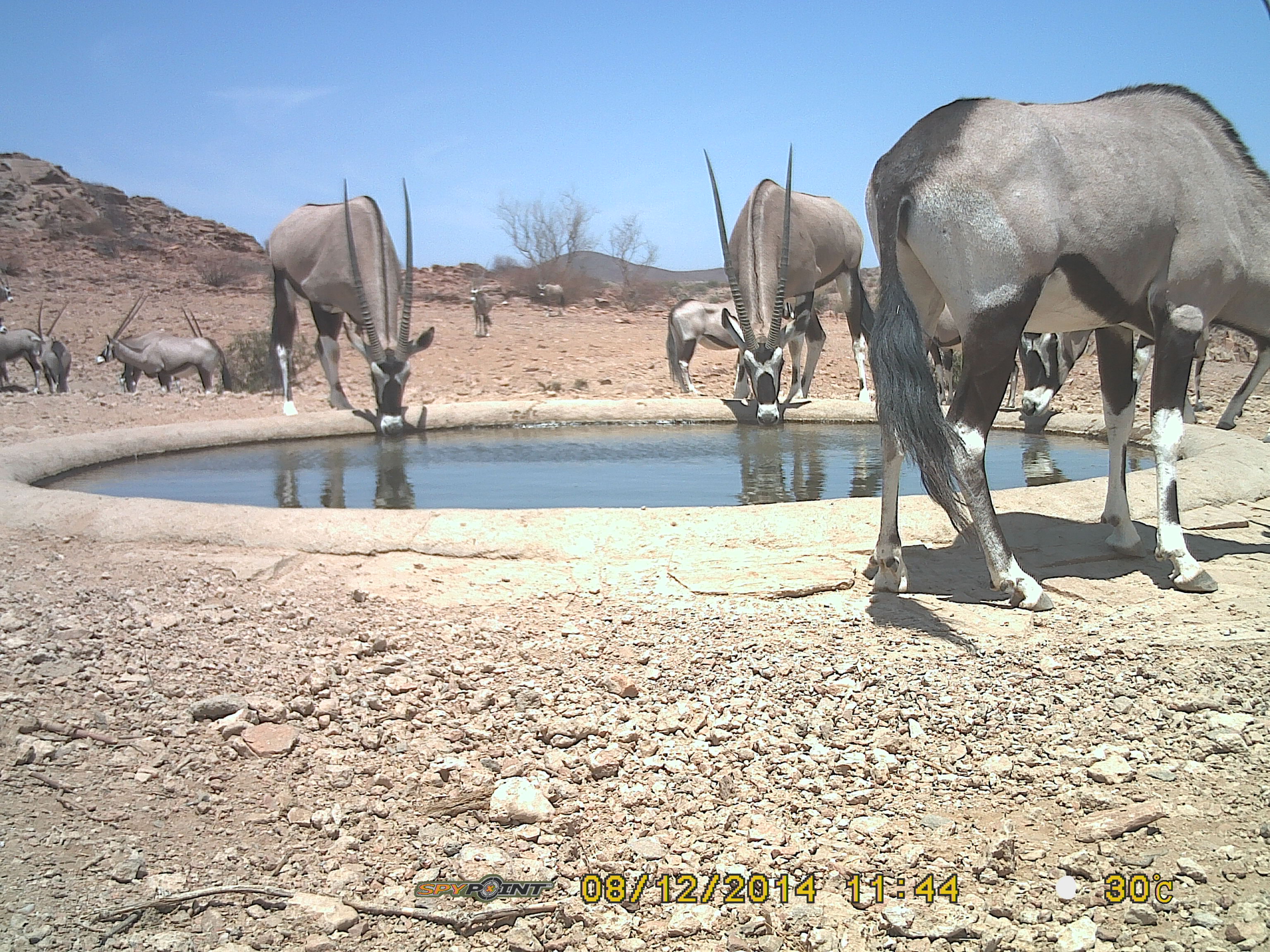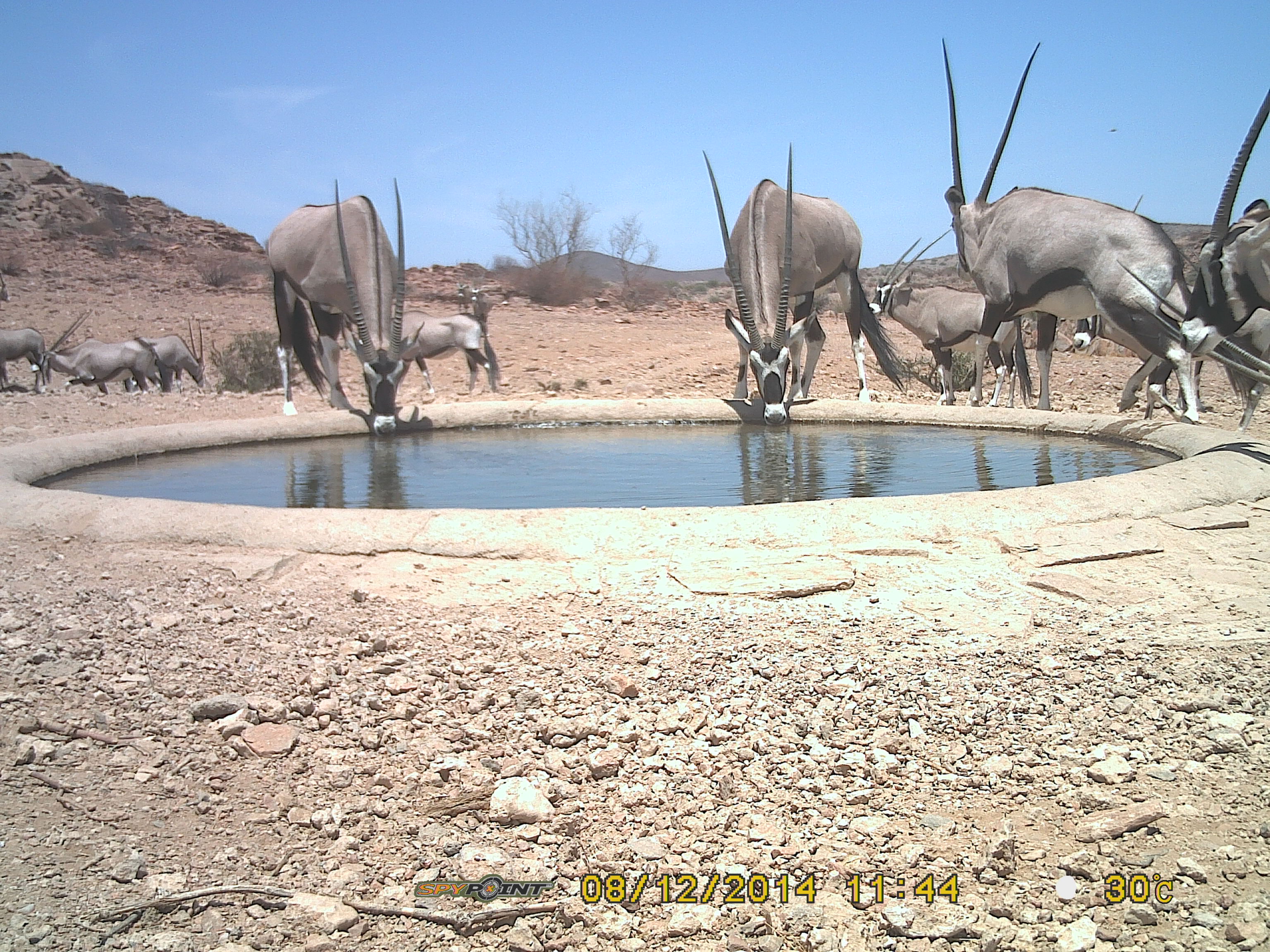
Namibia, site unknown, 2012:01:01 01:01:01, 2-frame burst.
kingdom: Animalia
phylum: Chordata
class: Mammalia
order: Artiodactyla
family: Bovidae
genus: Oryx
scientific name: Oryx gazella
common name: gemsbok